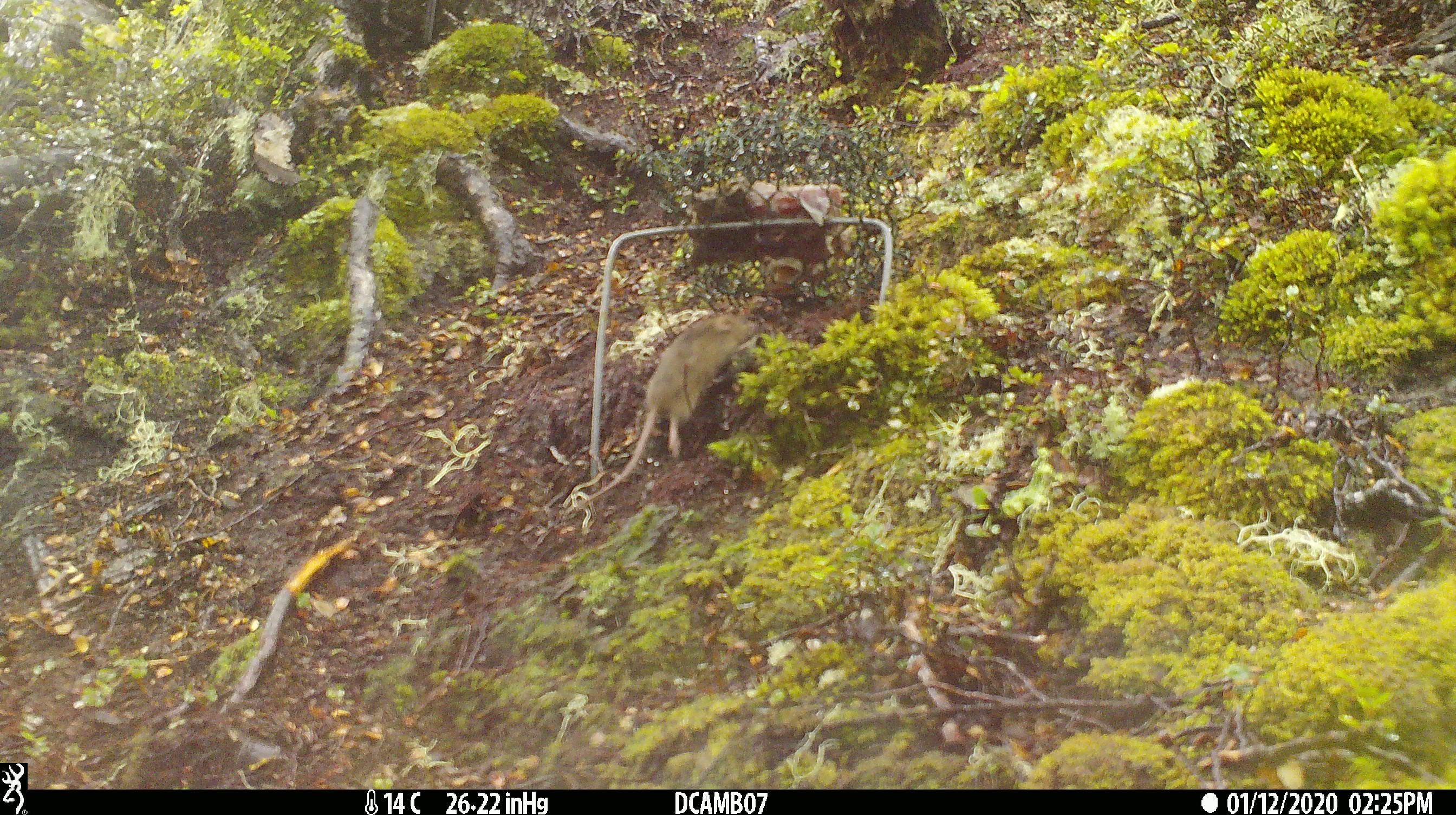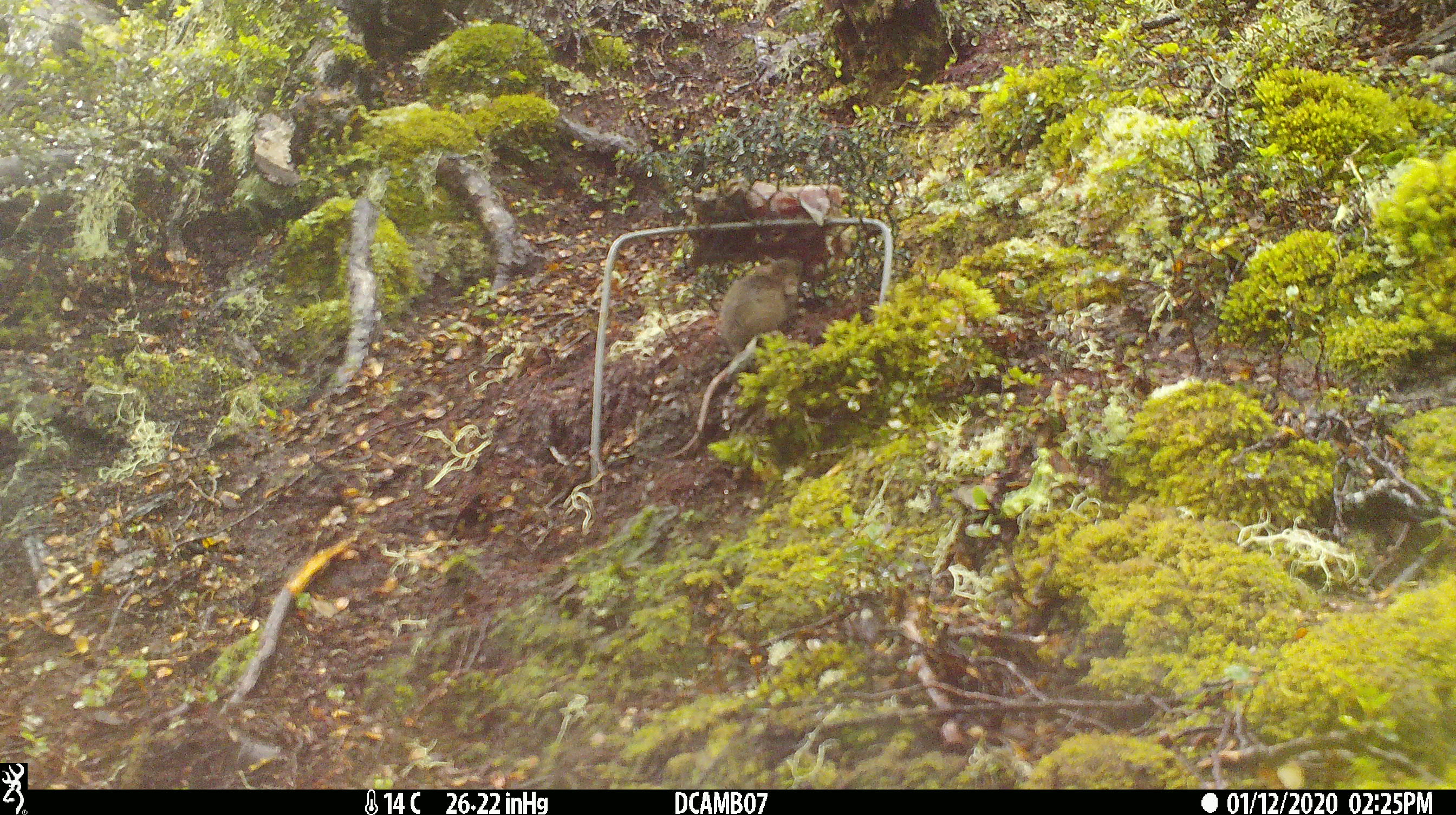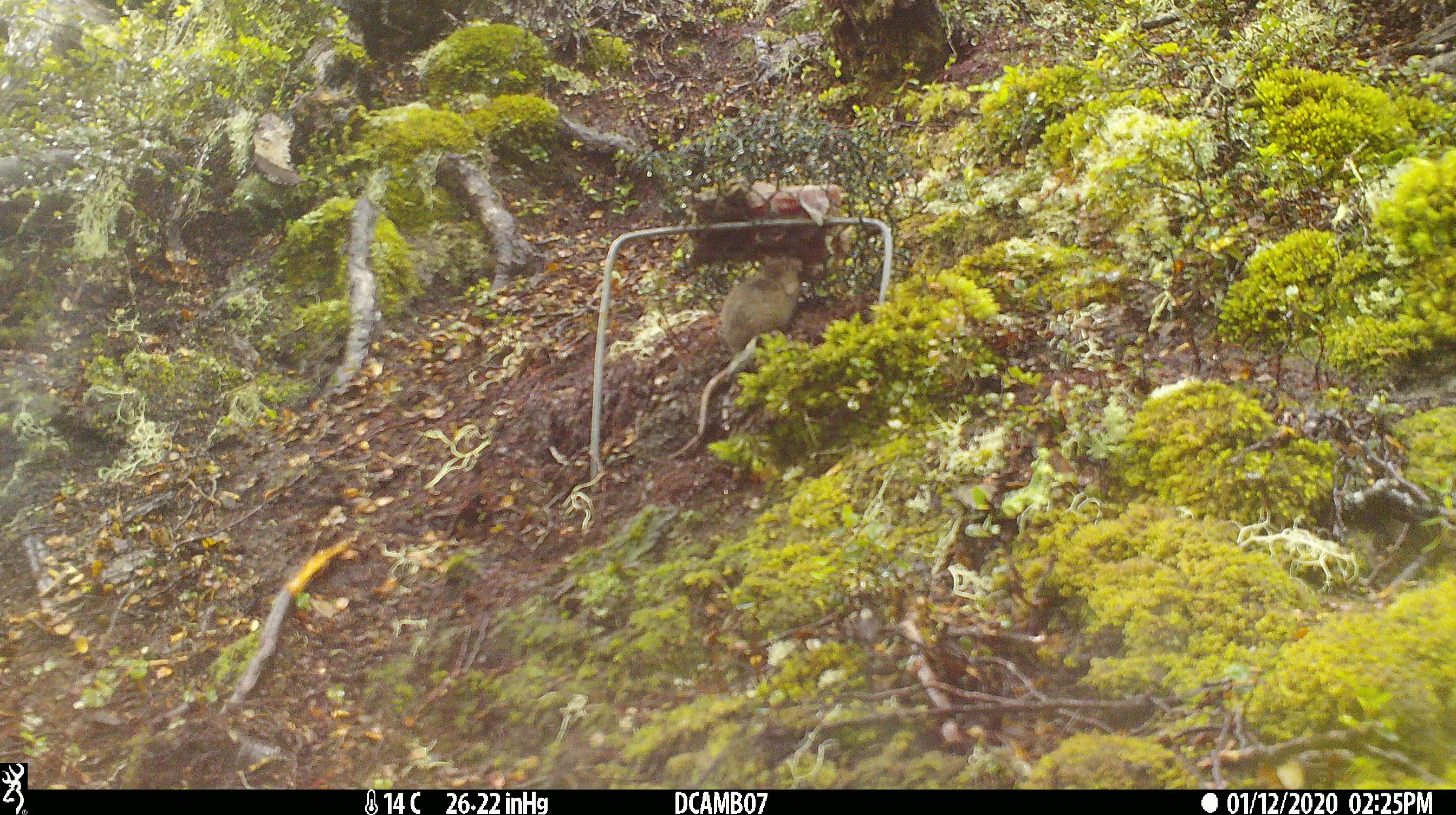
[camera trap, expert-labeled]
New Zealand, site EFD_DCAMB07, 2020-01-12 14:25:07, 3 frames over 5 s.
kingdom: Animalia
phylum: Chordata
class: Mammalia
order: Rodentia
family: Muridae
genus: Mus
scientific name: Mus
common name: mouse